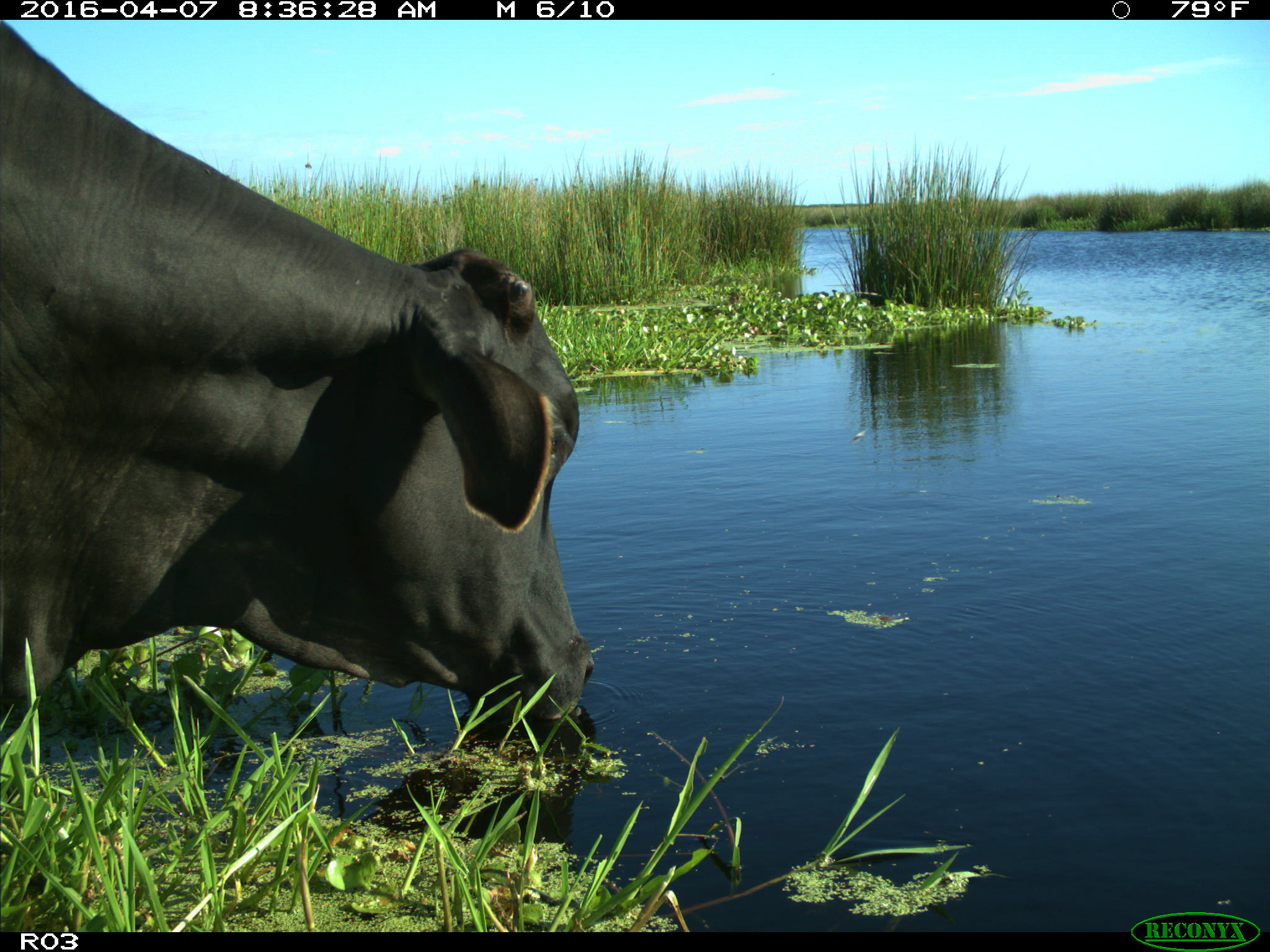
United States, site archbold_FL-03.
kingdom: Animalia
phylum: Chordata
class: Mammalia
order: Artiodactyla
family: Bovidae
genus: Bos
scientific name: Bos taurus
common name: domestic cow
Bos taurus (domestic cow).